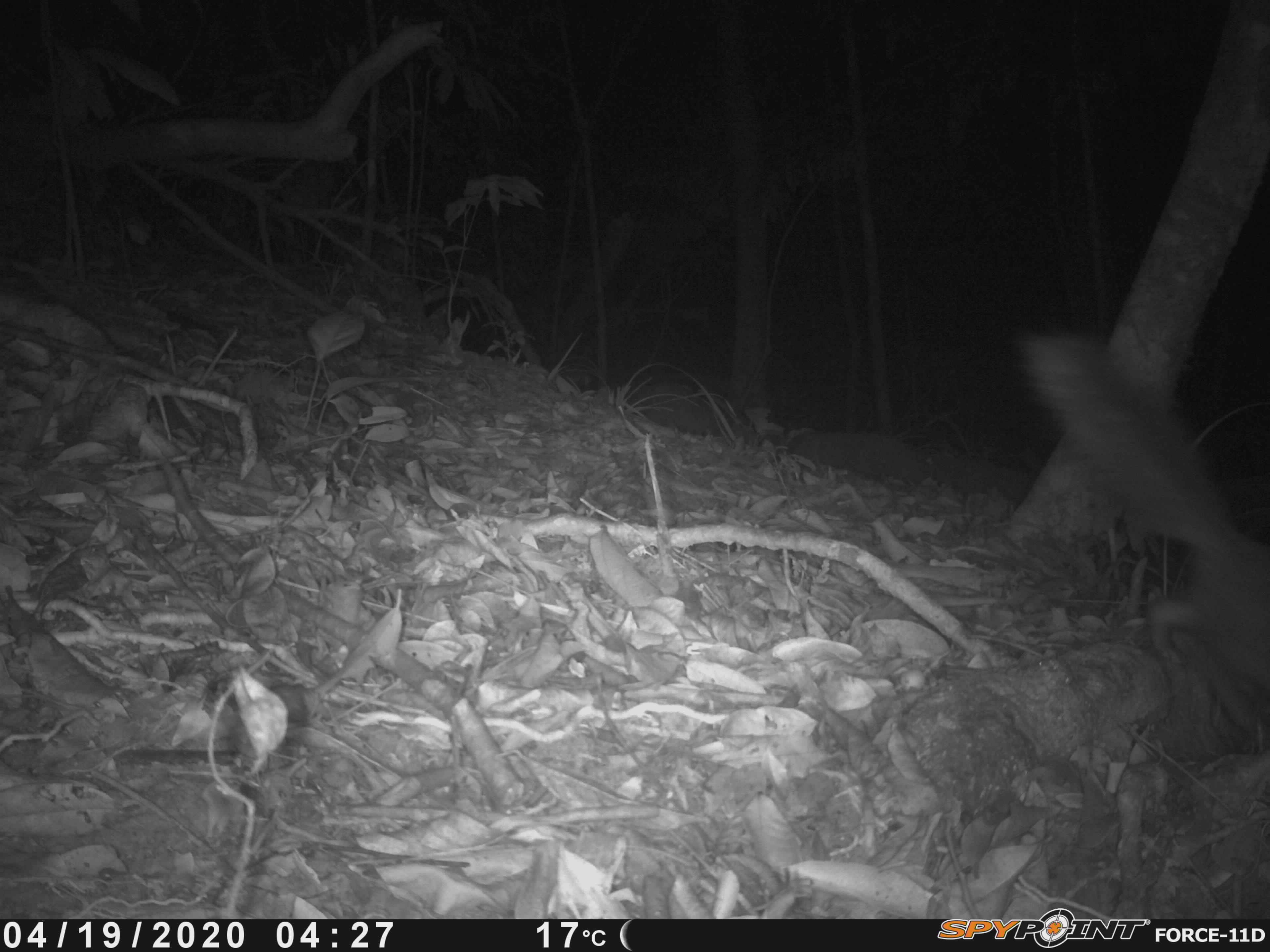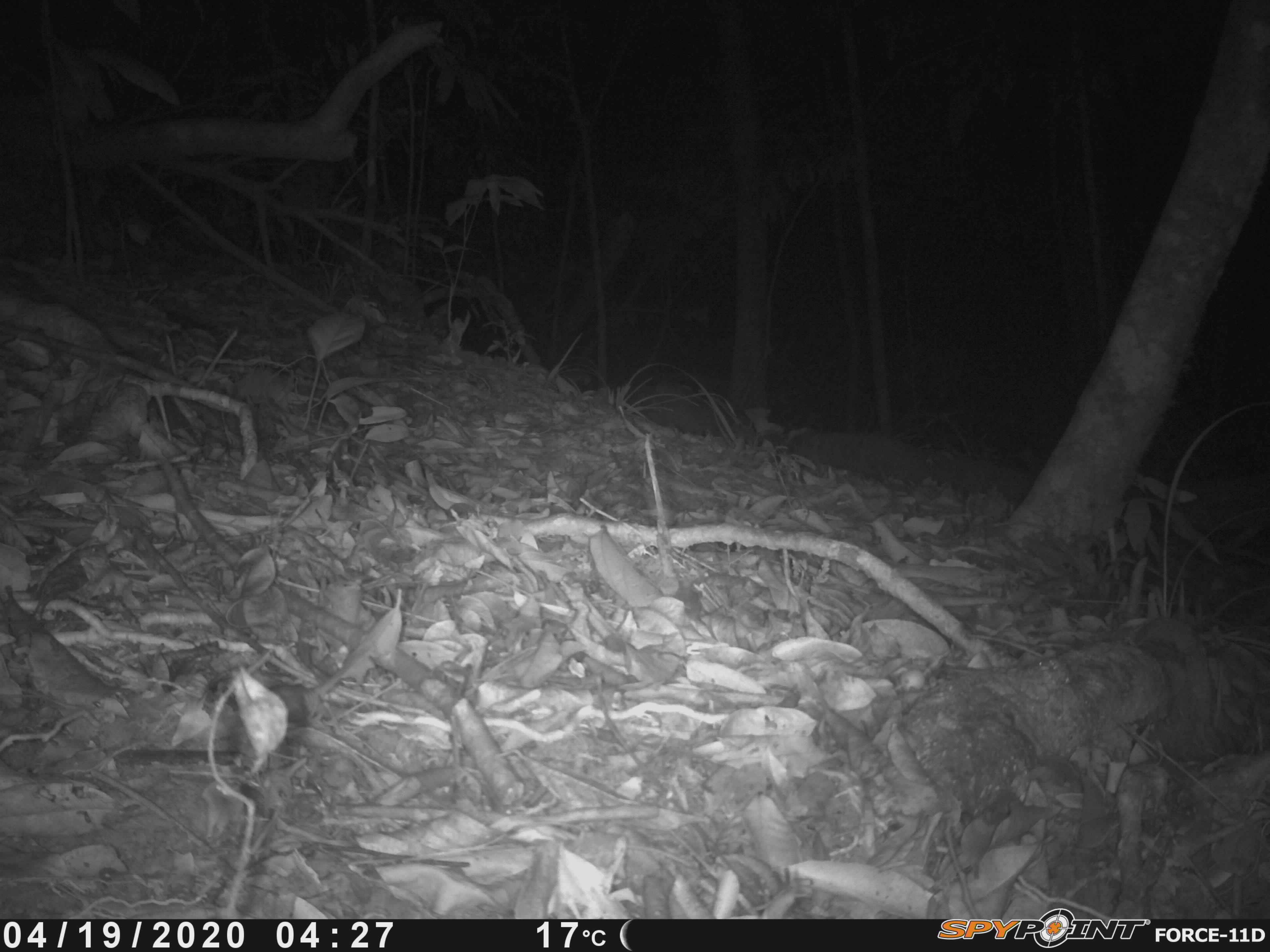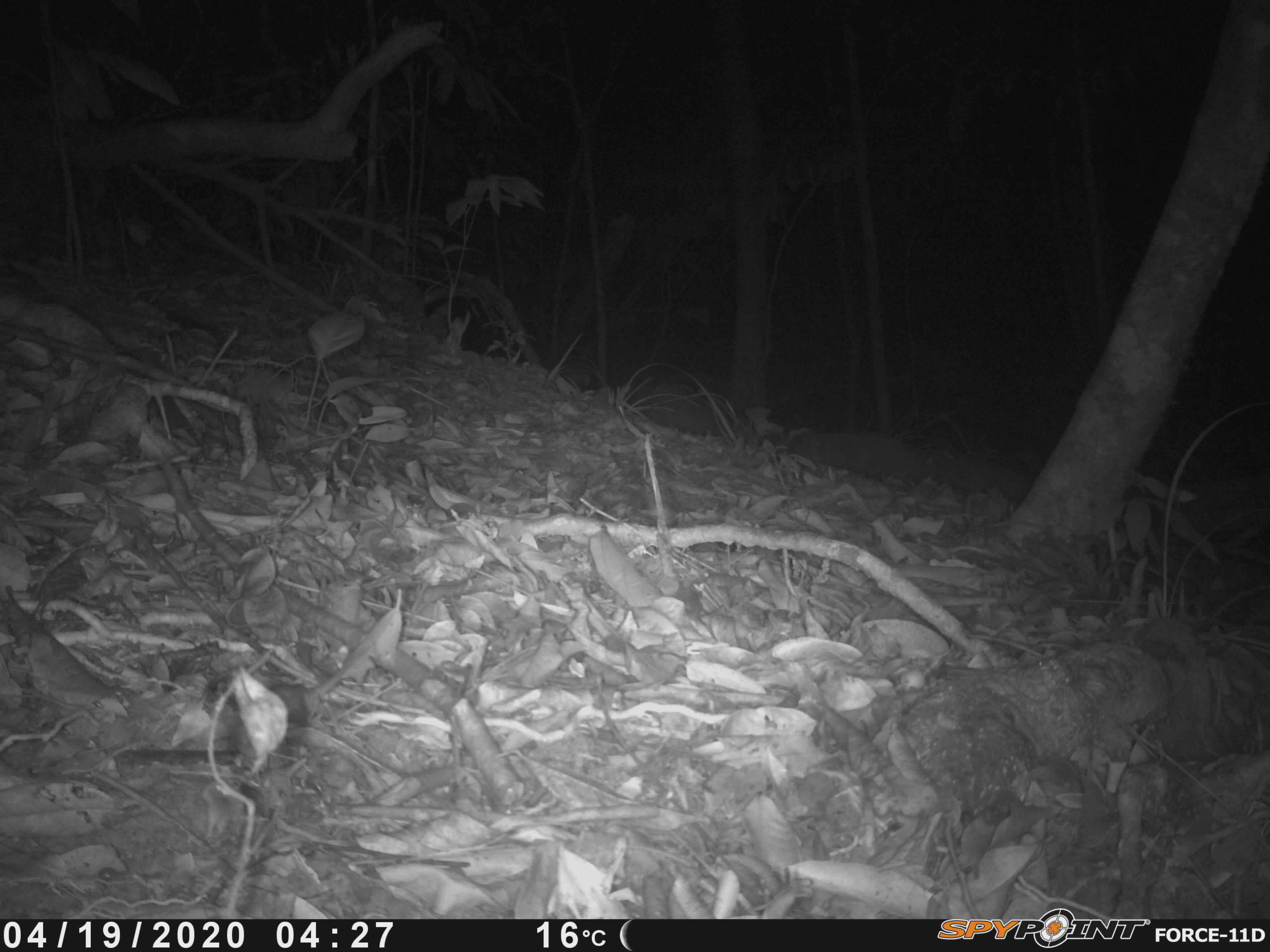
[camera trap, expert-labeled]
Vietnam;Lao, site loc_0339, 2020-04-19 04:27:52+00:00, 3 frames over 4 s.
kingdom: Animalia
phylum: Chordata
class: Mammalia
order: Carnivora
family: Mustelidae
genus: Melogale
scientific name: Melogale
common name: ferret badger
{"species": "ferret badger (Melogale)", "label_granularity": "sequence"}